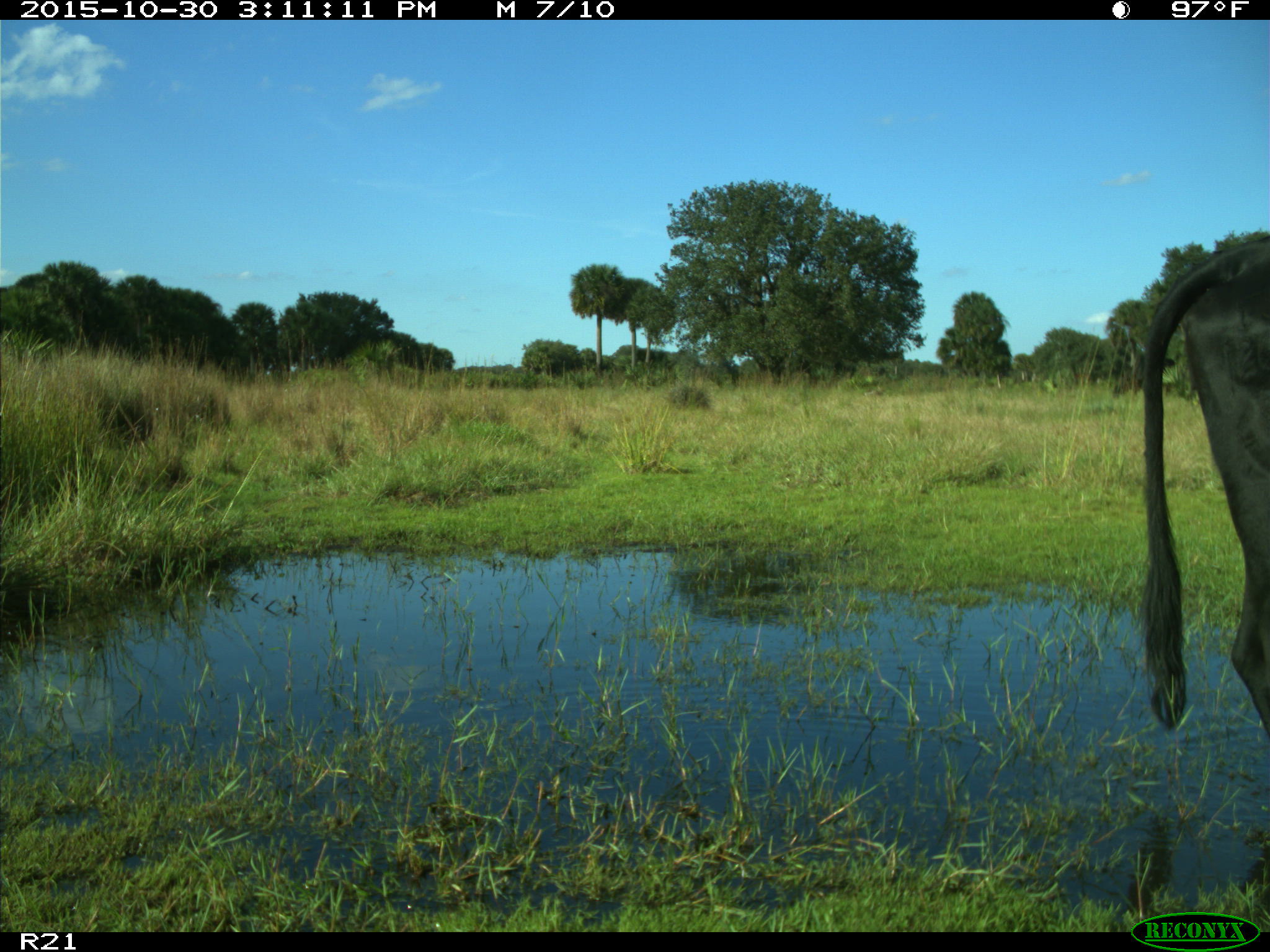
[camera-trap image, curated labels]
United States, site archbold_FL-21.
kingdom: Animalia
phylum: Chordata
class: Mammalia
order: Artiodactyla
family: Bovidae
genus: Bos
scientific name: Bos taurus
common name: domestic cow